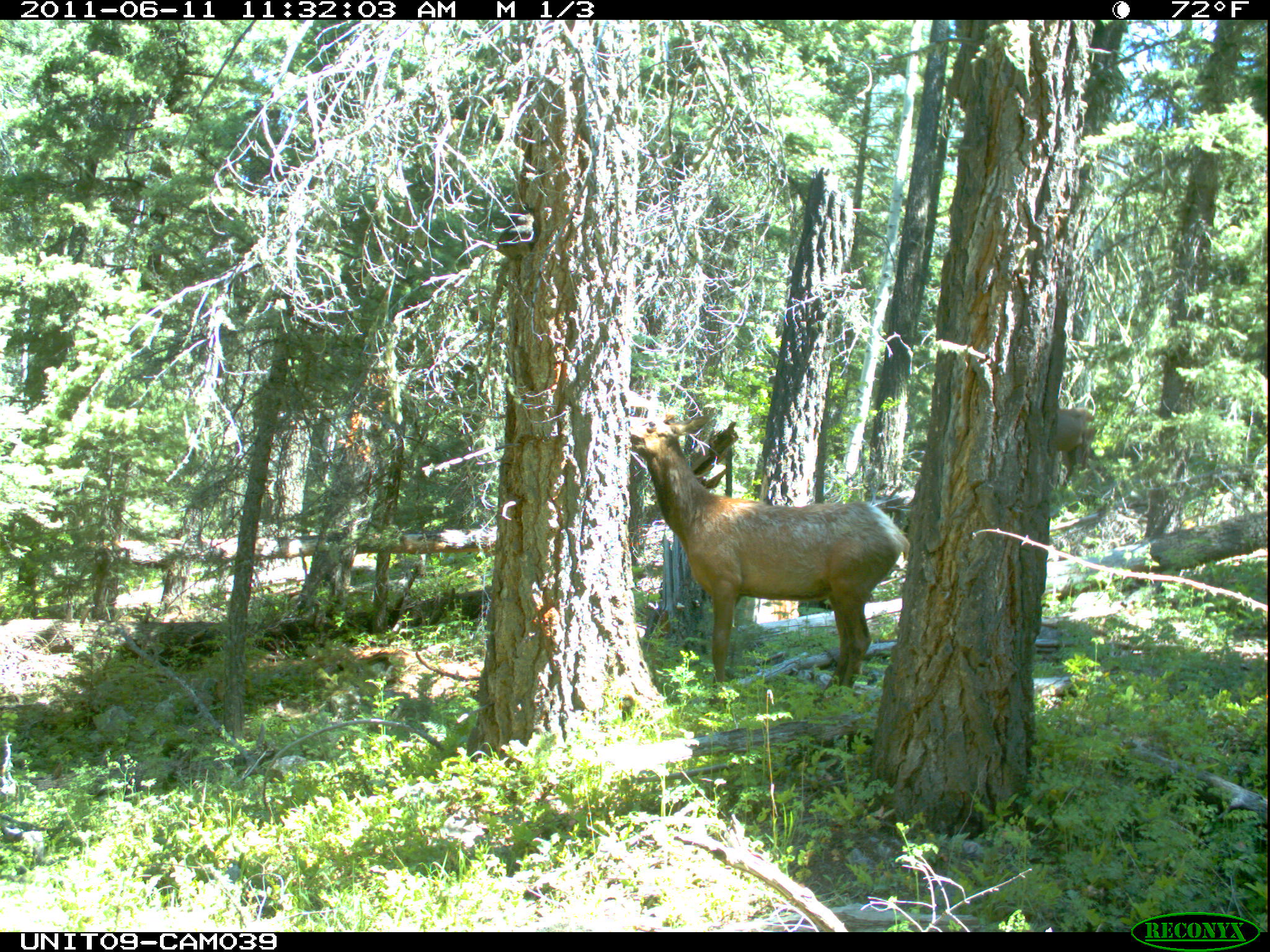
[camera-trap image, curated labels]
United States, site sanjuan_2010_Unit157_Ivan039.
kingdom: Animalia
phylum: Chordata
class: Mammalia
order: Artiodactyla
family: Cervidae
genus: Cervus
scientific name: Cervus elaphus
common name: red deer